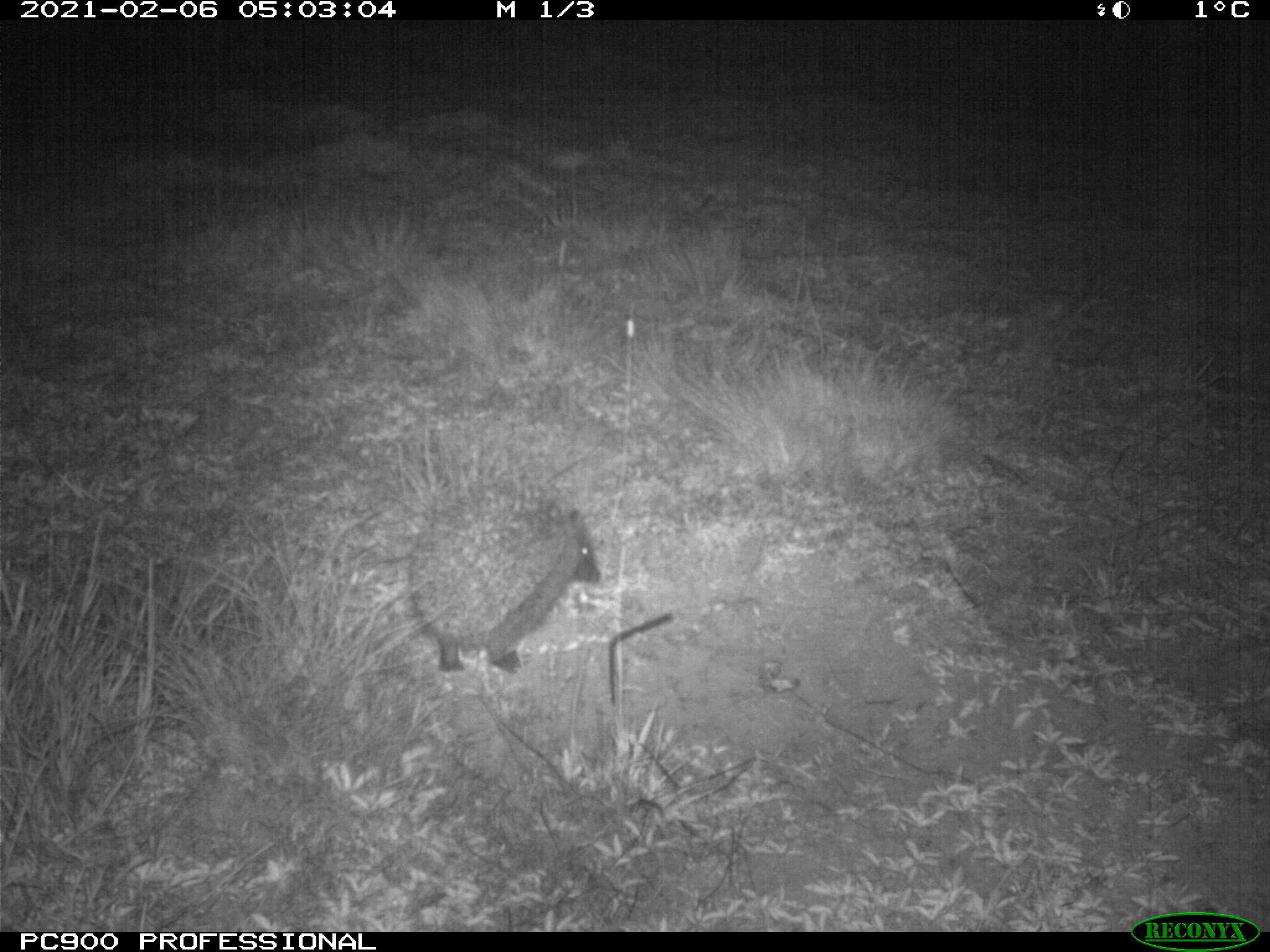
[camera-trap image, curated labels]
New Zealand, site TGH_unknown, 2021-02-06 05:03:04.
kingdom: Animalia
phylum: Chordata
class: Mammalia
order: Eulipotyphla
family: Erinaceidae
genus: Erinaceus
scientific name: Erinaceus europaeus europaeus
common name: european hedgehog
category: hedgehog